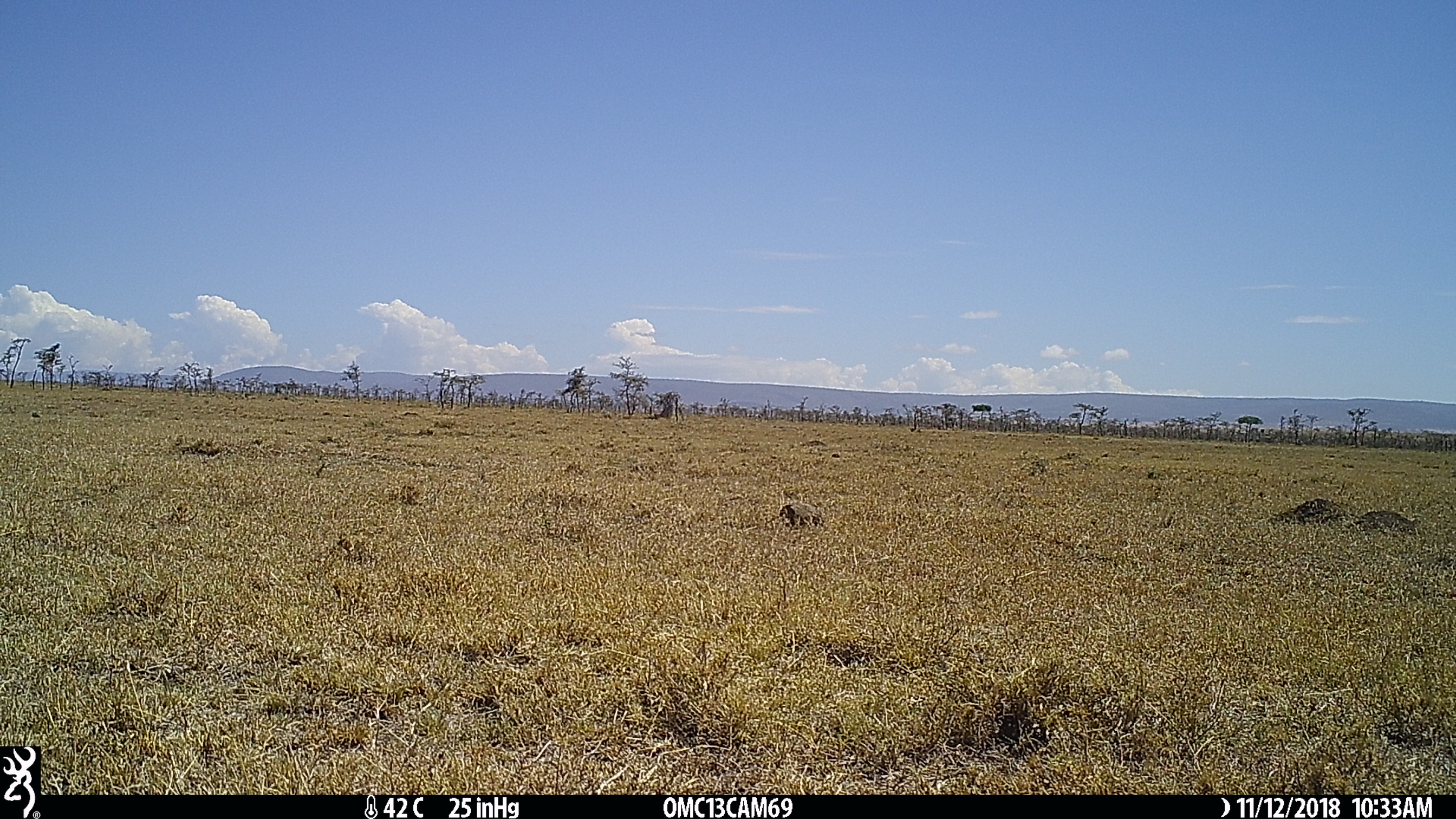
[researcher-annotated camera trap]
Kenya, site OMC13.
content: unidentified animal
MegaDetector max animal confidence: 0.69